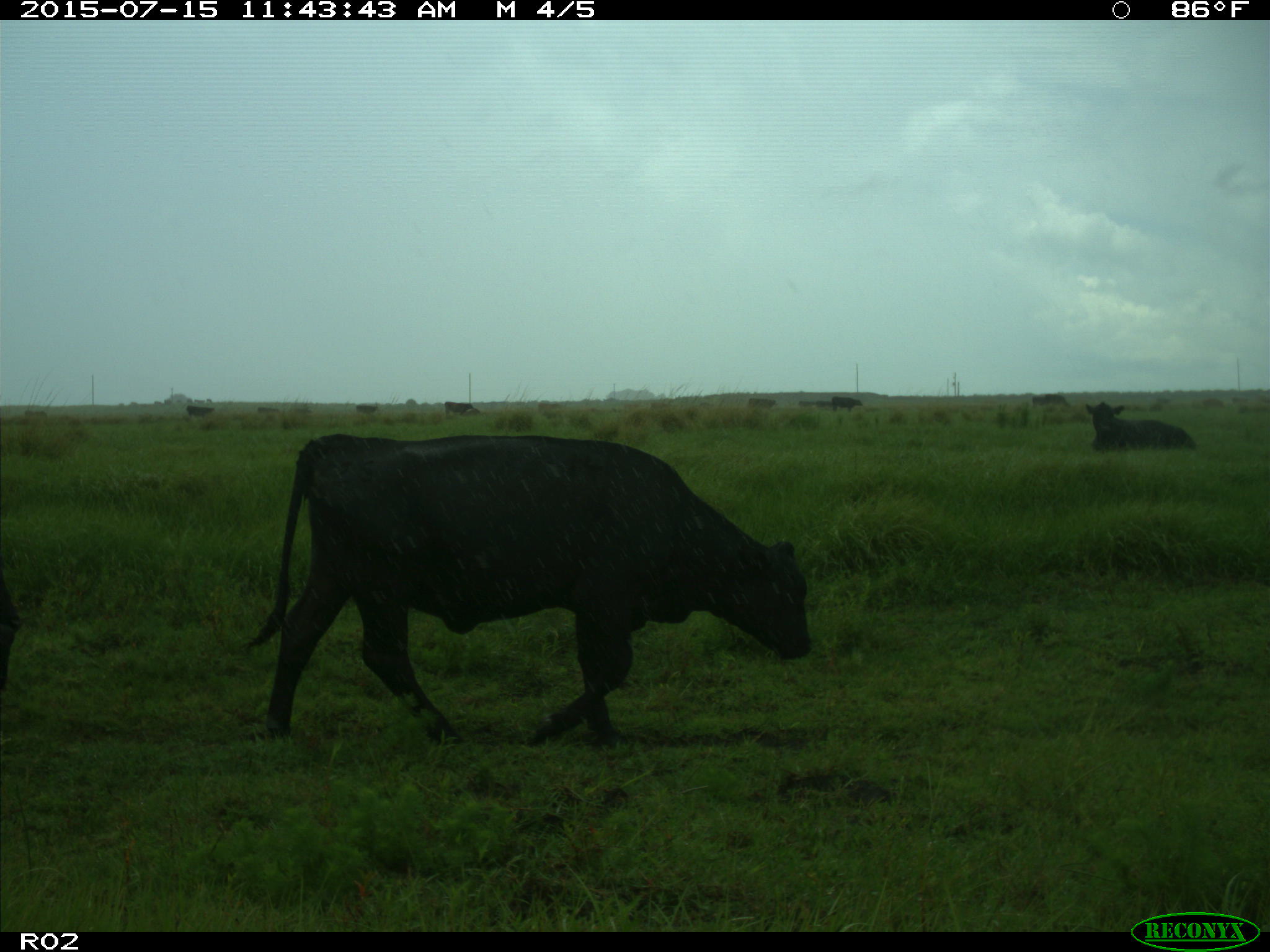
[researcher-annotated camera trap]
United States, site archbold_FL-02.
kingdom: Animalia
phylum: Chordata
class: Mammalia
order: Artiodactyla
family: Bovidae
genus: Bos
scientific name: Bos taurus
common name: domestic cow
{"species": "Bos taurus (domestic cow)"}